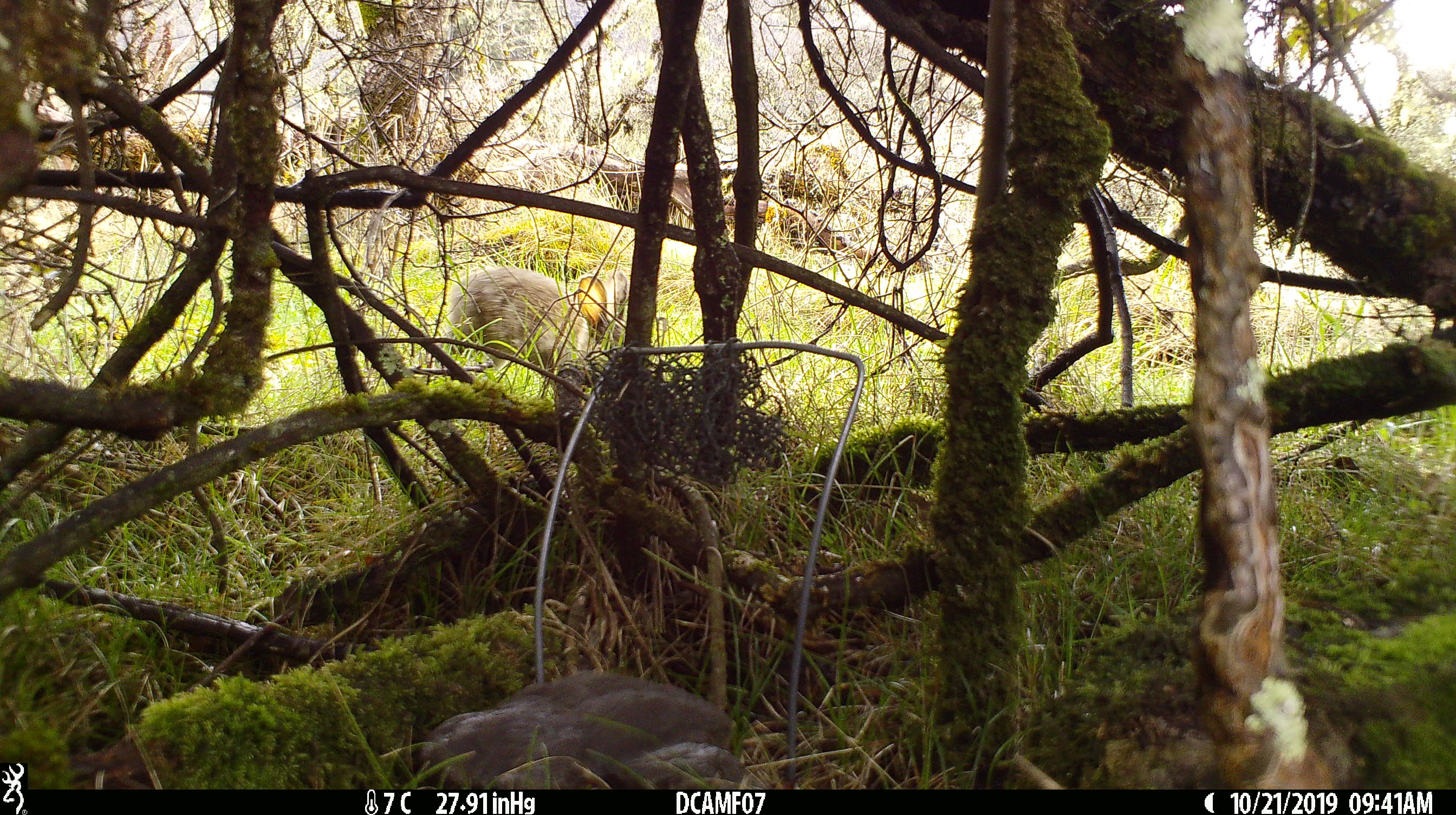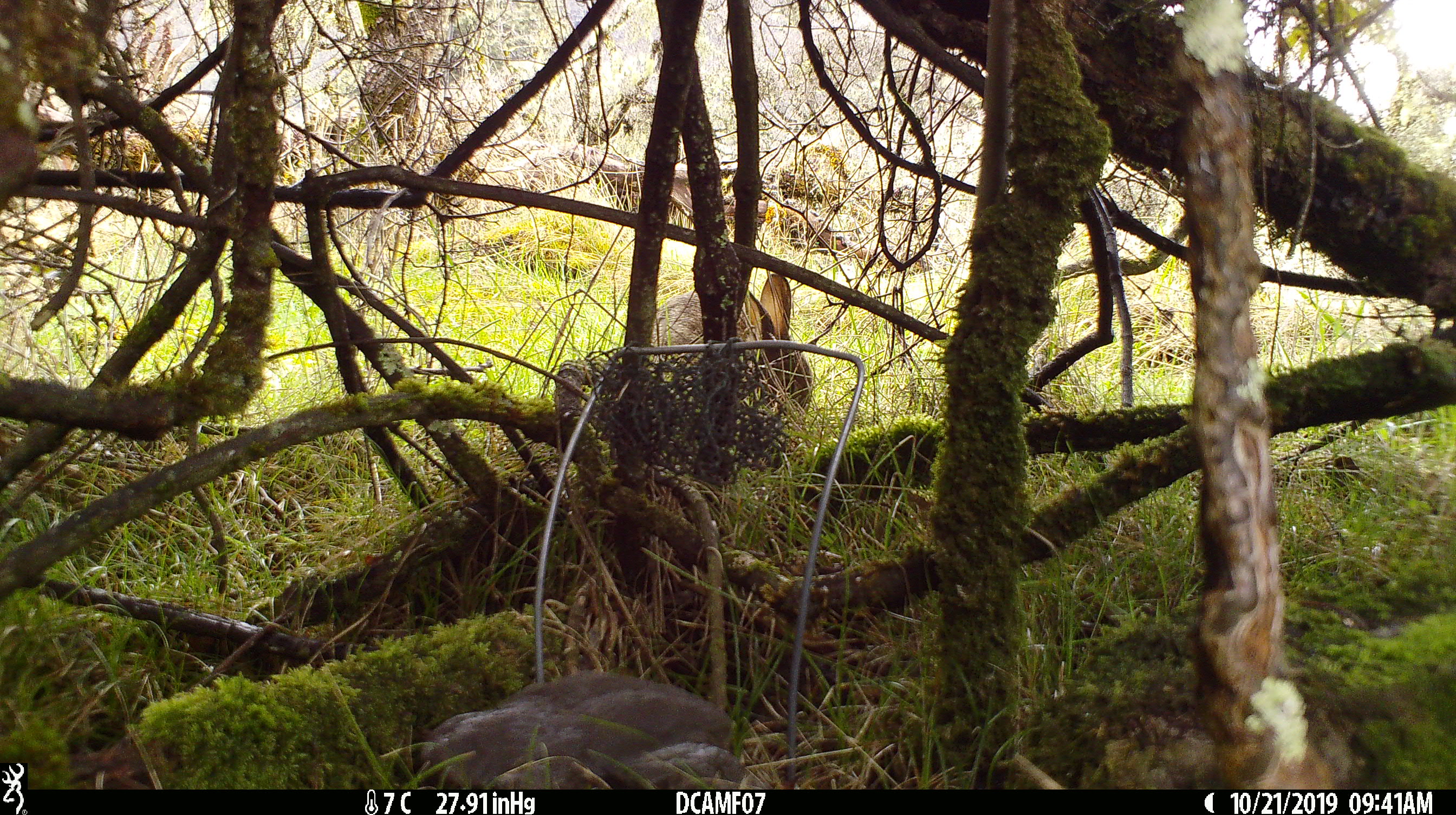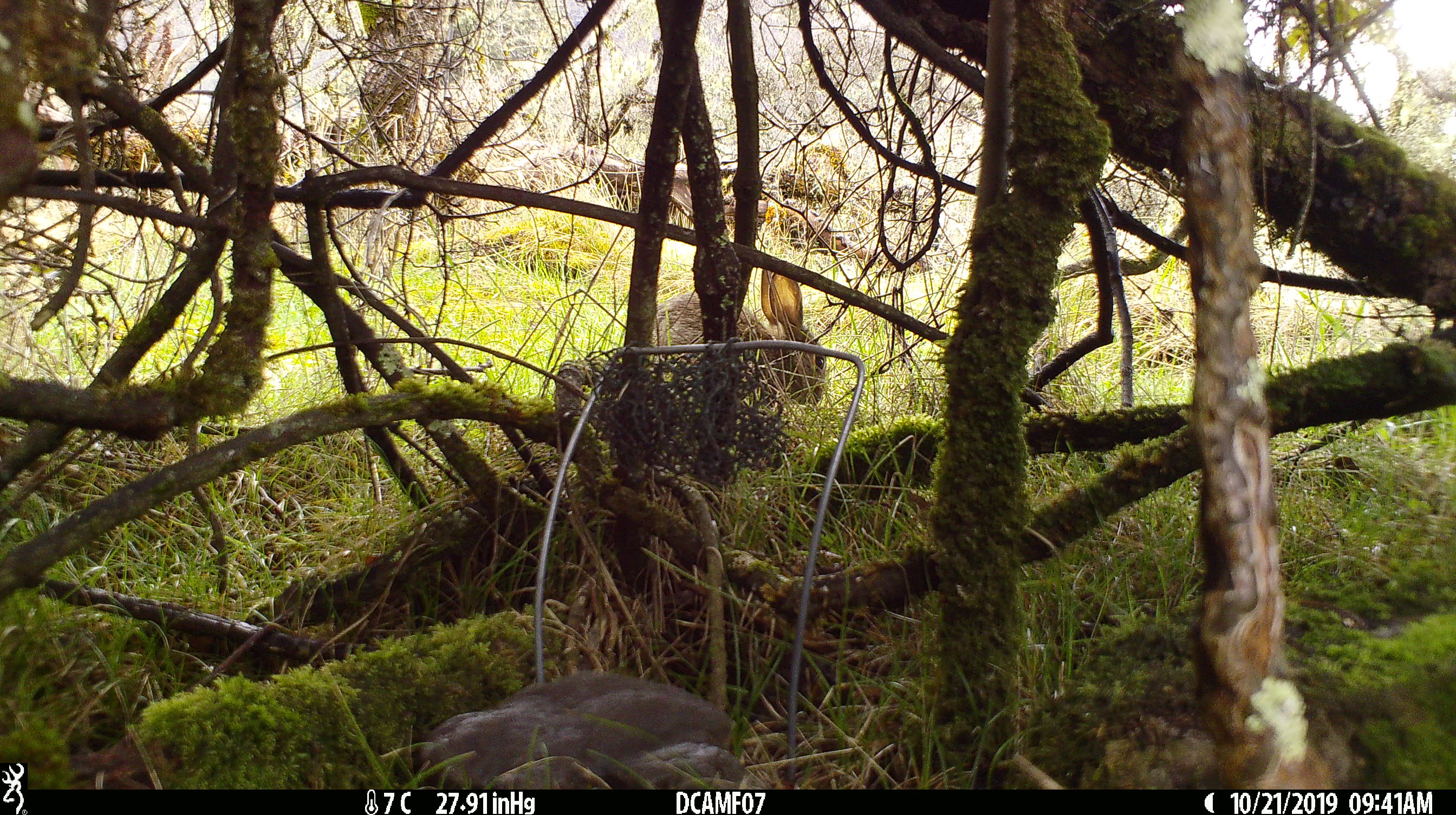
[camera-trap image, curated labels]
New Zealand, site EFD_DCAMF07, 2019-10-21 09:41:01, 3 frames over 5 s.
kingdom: Animalia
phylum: Chordata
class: Mammalia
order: Lagomorpha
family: Leporidae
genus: Oryctolagus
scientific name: Oryctolagus cuniculus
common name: european rabbit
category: rabbit